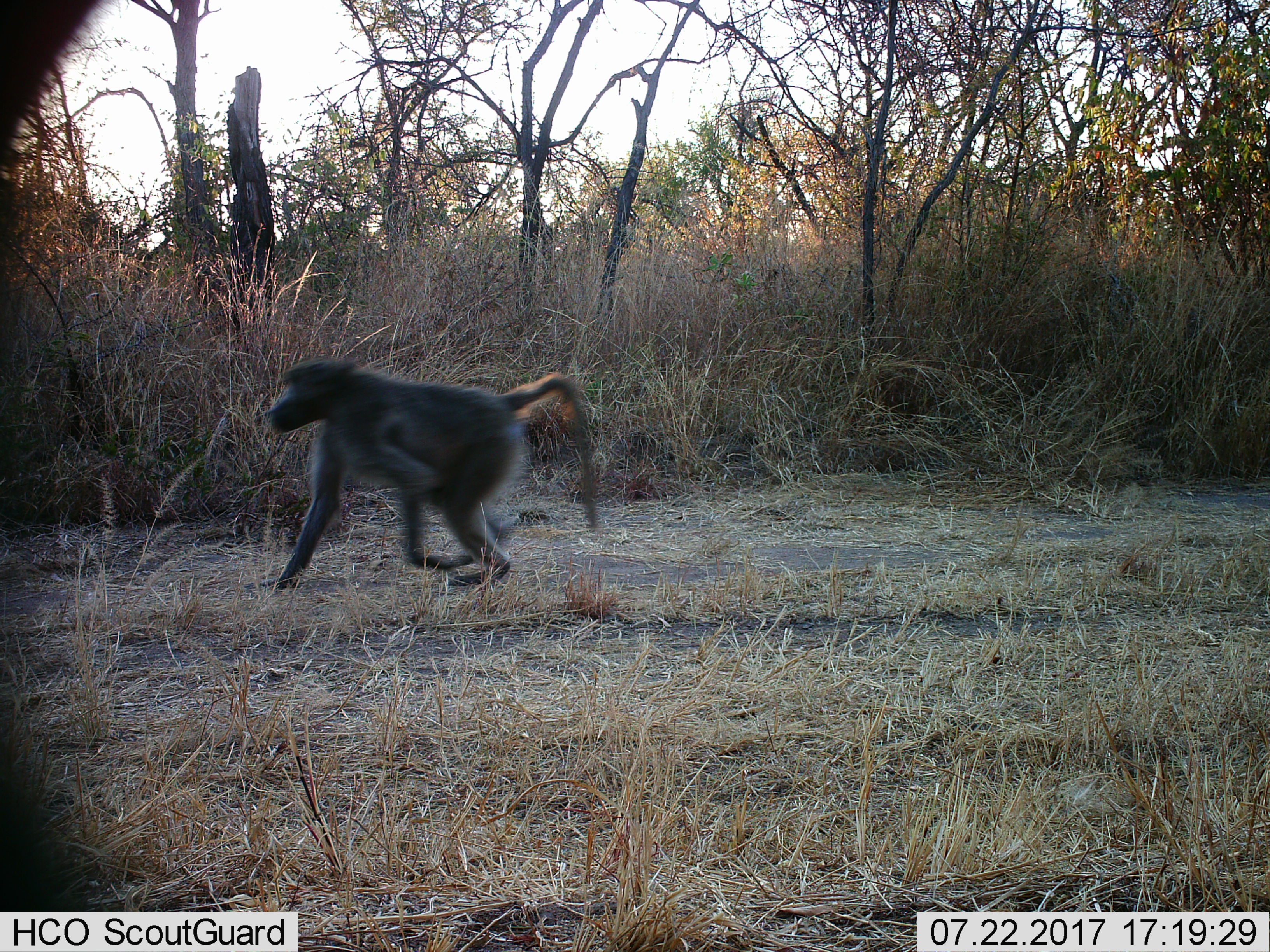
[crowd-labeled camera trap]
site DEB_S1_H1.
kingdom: Animalia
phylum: Chordata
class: Mammalia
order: Primates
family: Cercopithecidae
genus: Papio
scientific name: Papio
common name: baboon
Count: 1.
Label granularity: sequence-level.